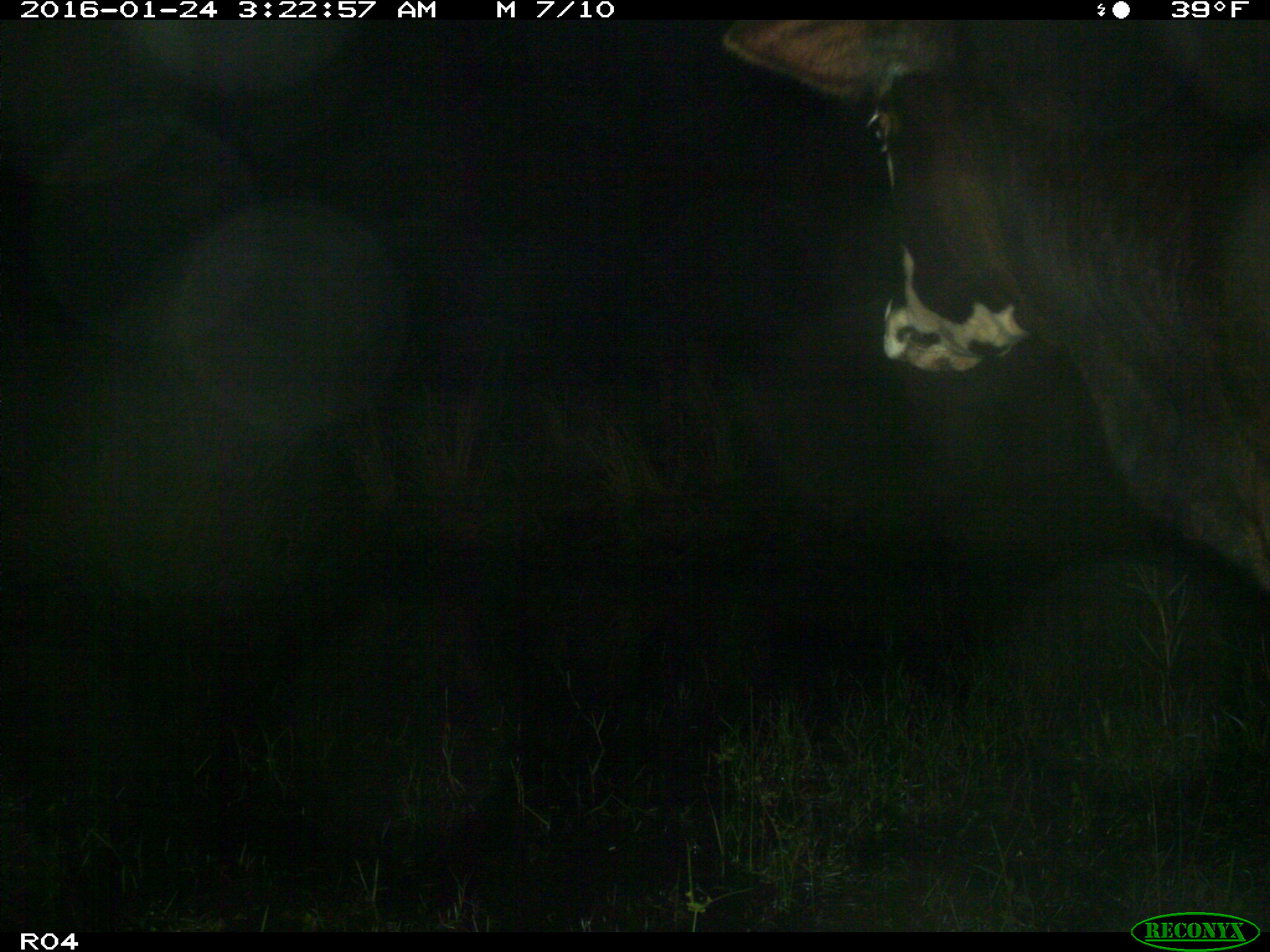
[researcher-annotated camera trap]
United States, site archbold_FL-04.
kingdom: Animalia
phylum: Chordata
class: Mammalia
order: Artiodactyla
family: Bovidae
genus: Bos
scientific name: Bos taurus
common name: domestic cow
Bos taurus (domestic cow).